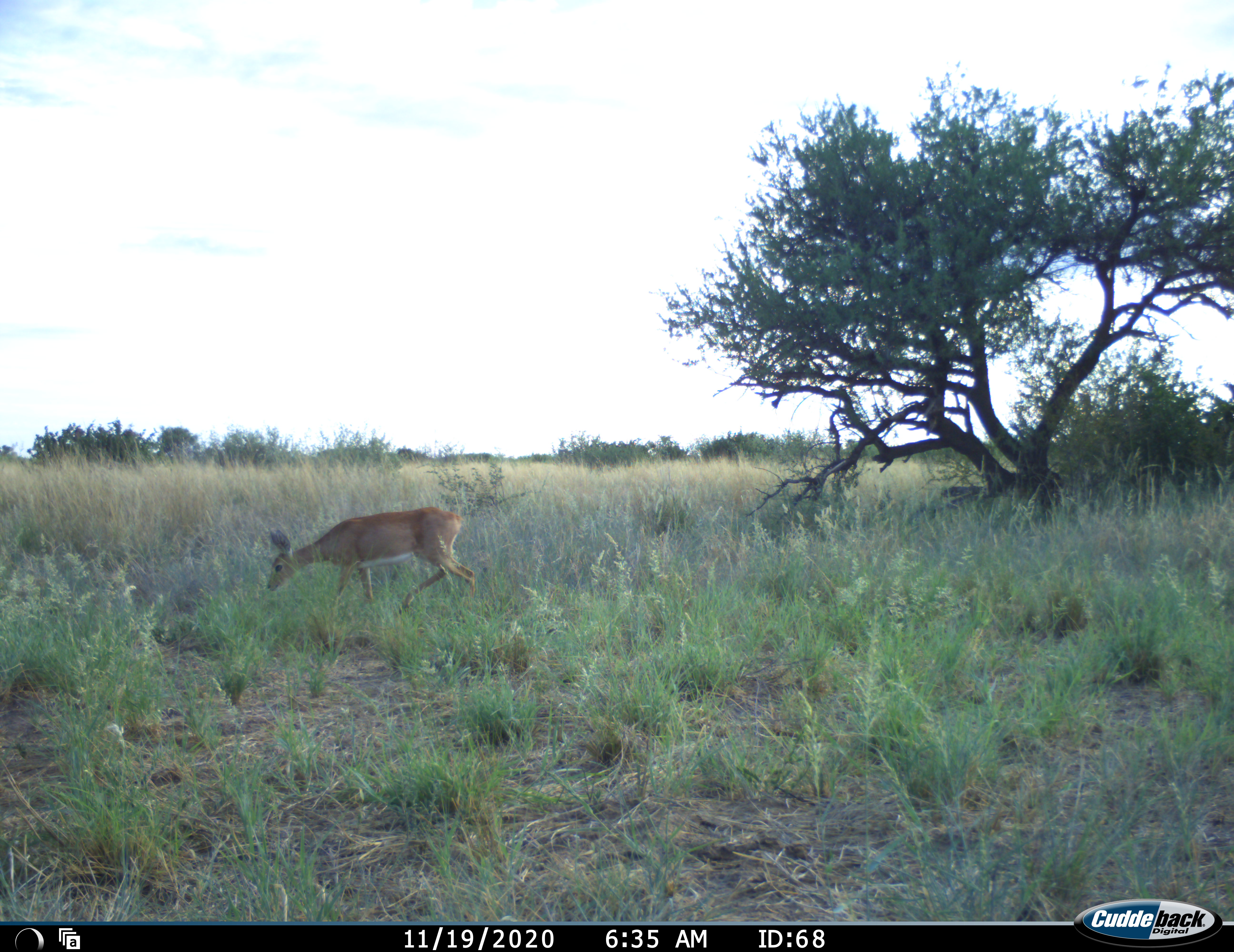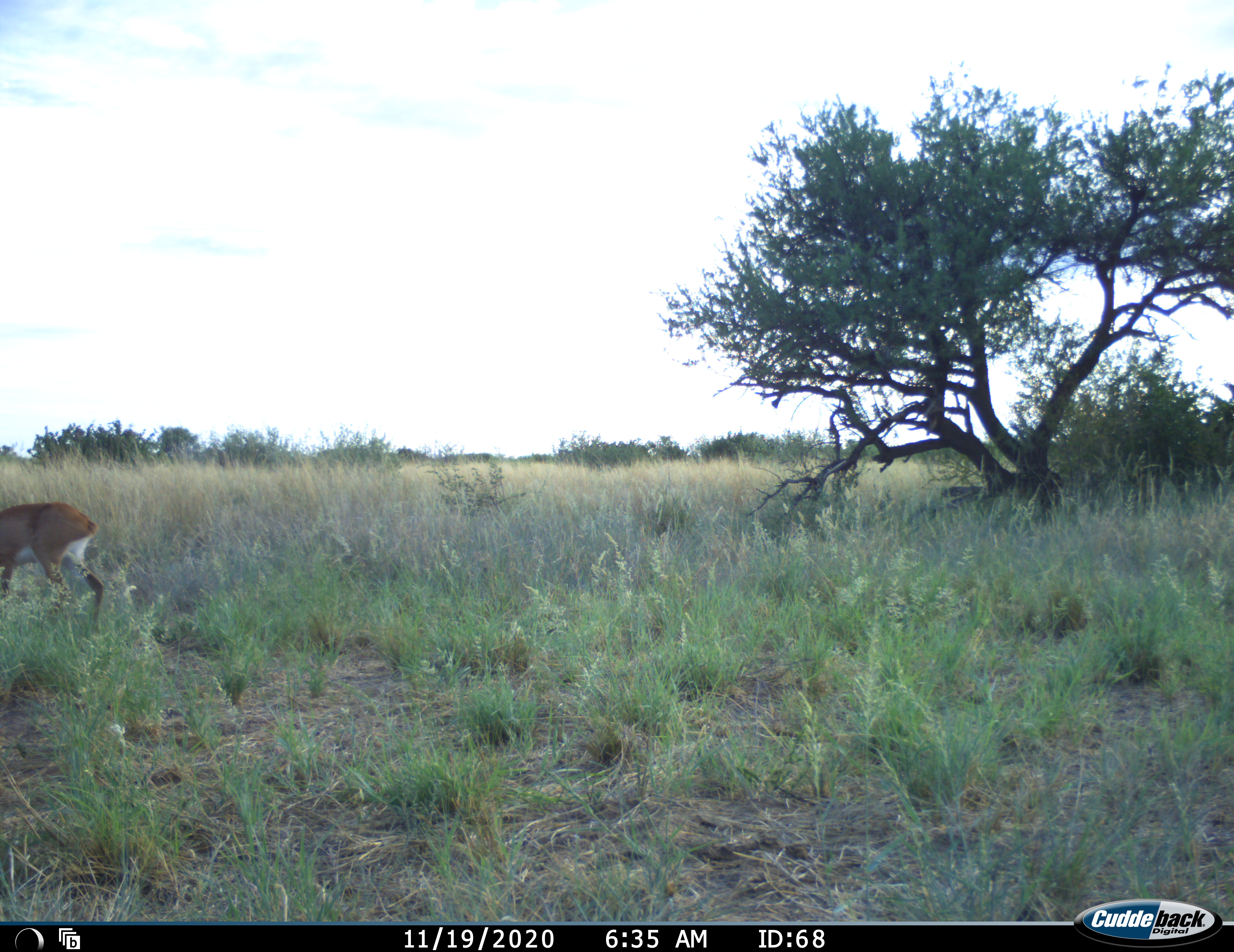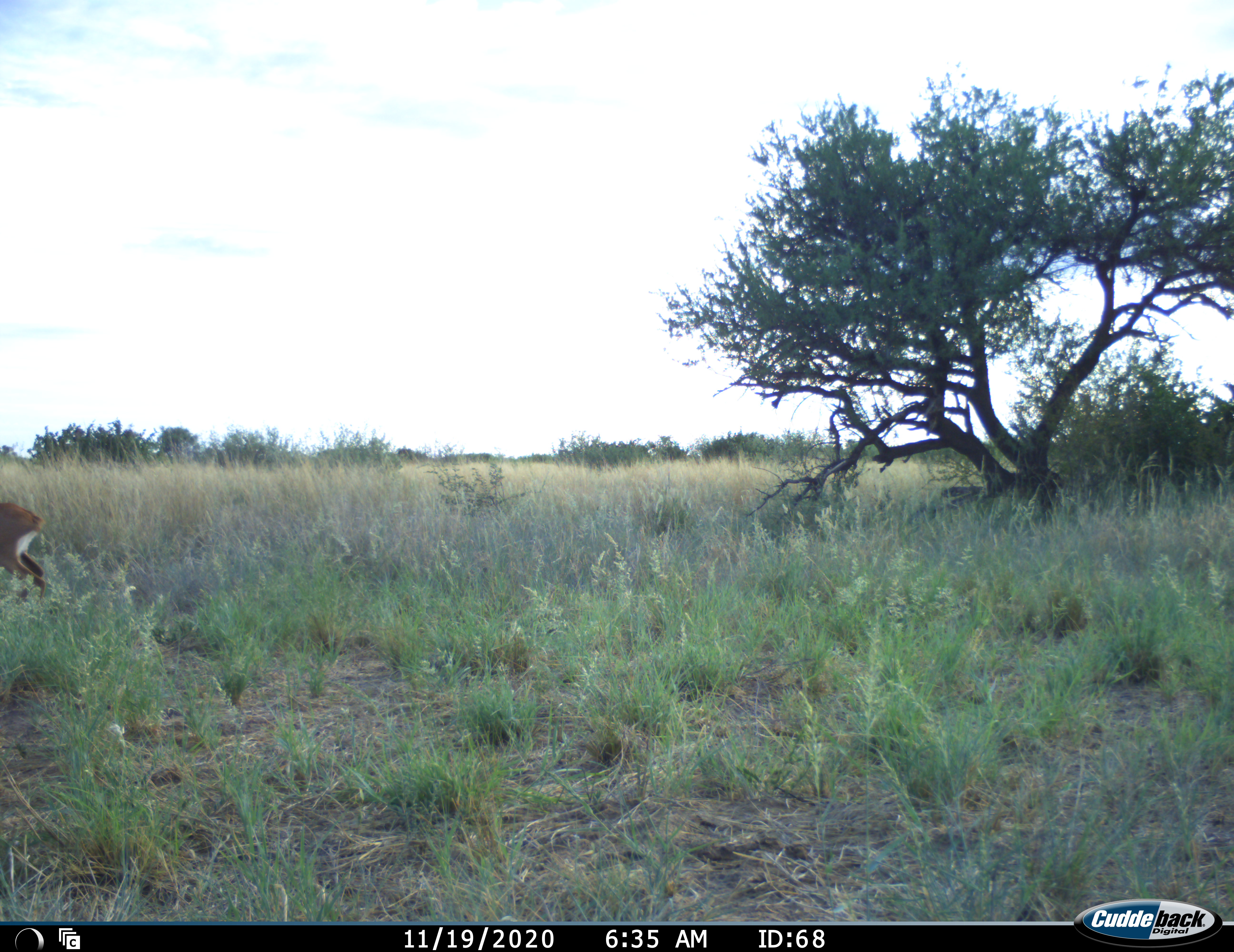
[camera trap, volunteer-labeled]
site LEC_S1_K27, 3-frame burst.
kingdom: Animalia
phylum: Chordata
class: Mammalia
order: Artiodactyla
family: Bovidae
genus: Raphicerus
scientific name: Raphicerus campestris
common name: steenbok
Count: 1.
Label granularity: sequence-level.